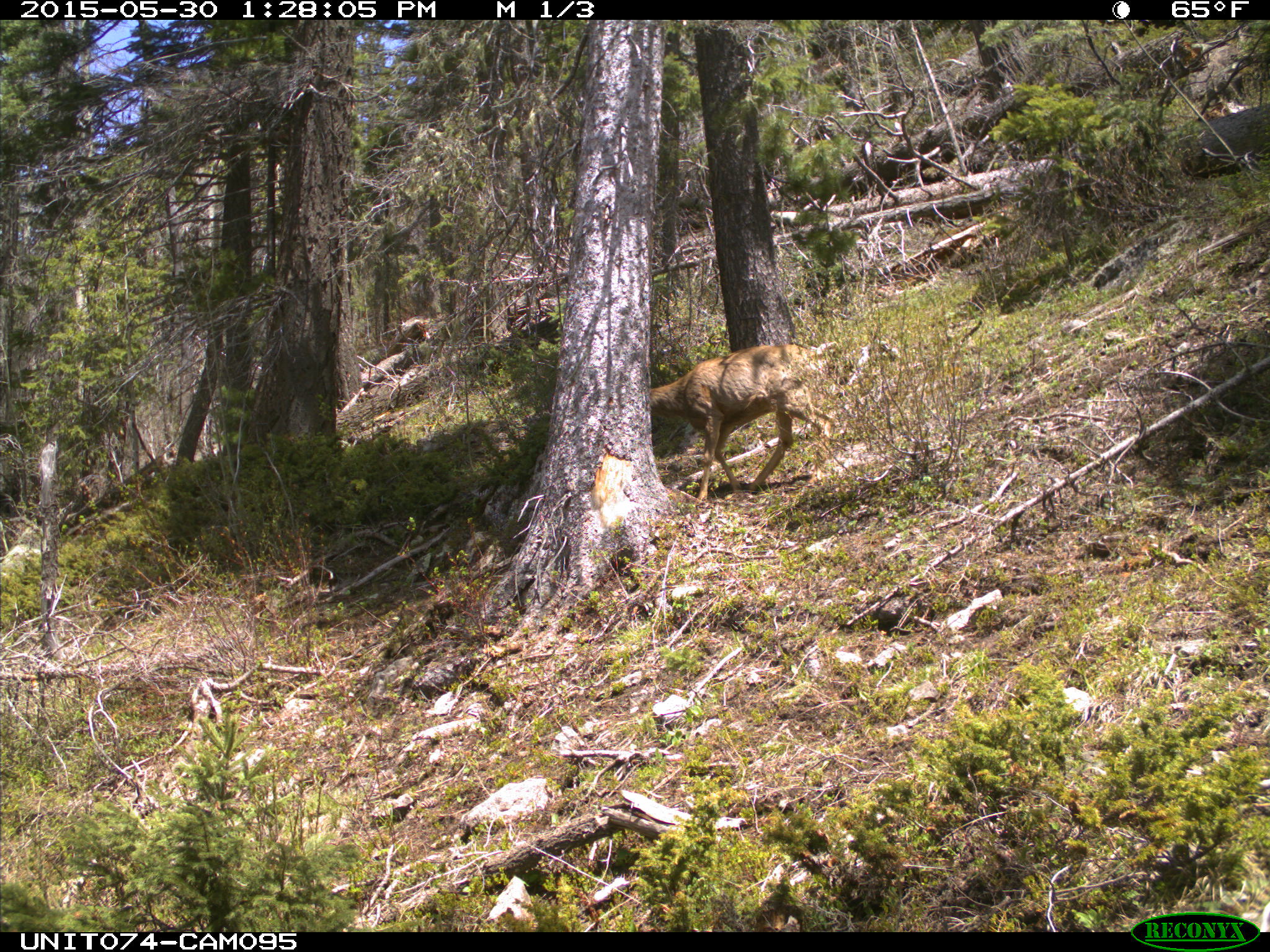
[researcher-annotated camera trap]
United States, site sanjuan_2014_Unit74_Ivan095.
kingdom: Animalia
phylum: Chordata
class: Mammalia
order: Artiodactyla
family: Cervidae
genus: Odocoileus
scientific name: Odocoileus hemionus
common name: mule deer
Odocoileus hemionus (mule deer).